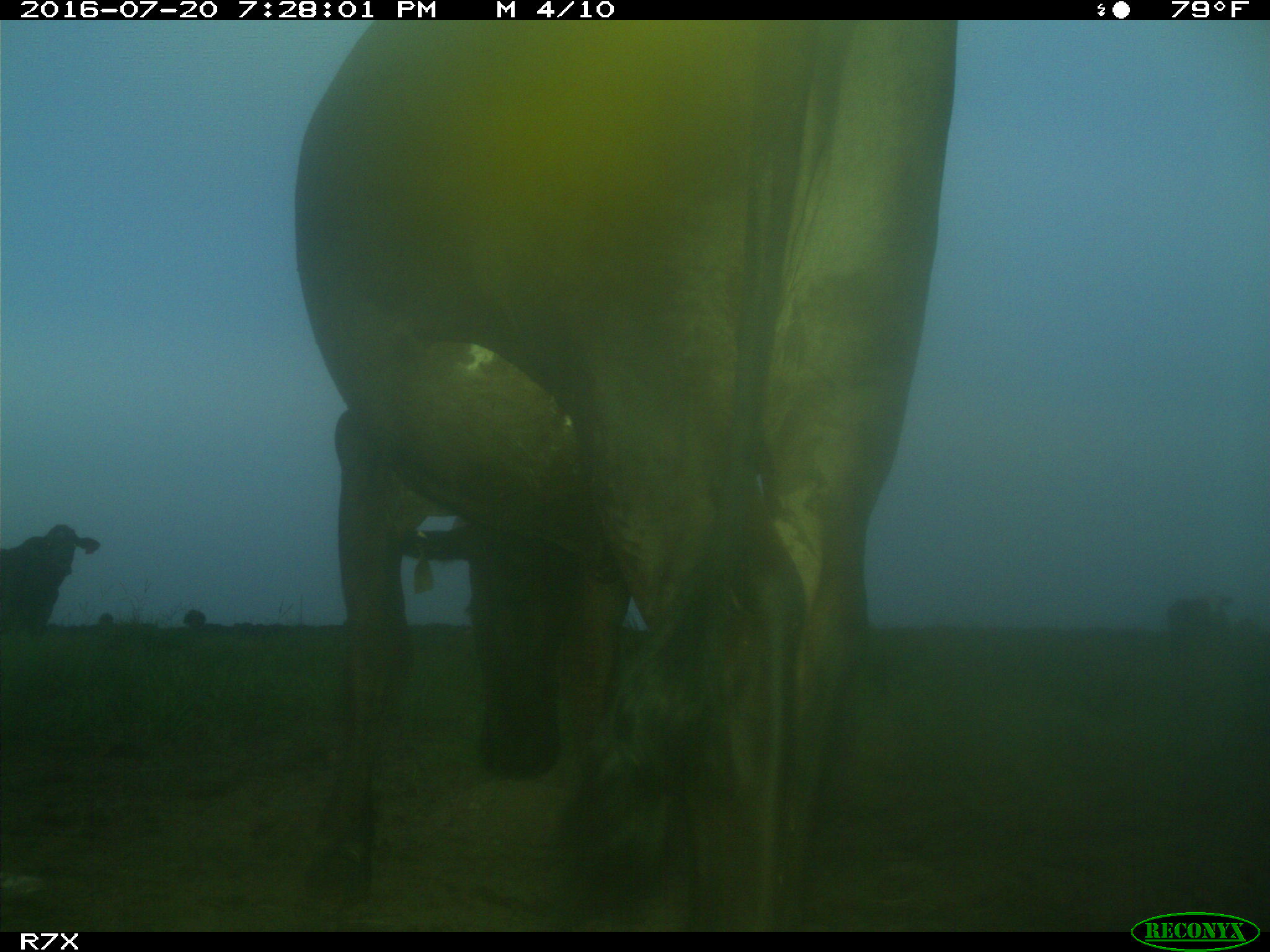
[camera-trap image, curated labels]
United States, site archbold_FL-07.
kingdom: Animalia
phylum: Chordata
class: Mammalia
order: Artiodactyla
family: Bovidae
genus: Bos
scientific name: Bos taurus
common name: domestic cow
Bos taurus (domestic cow).